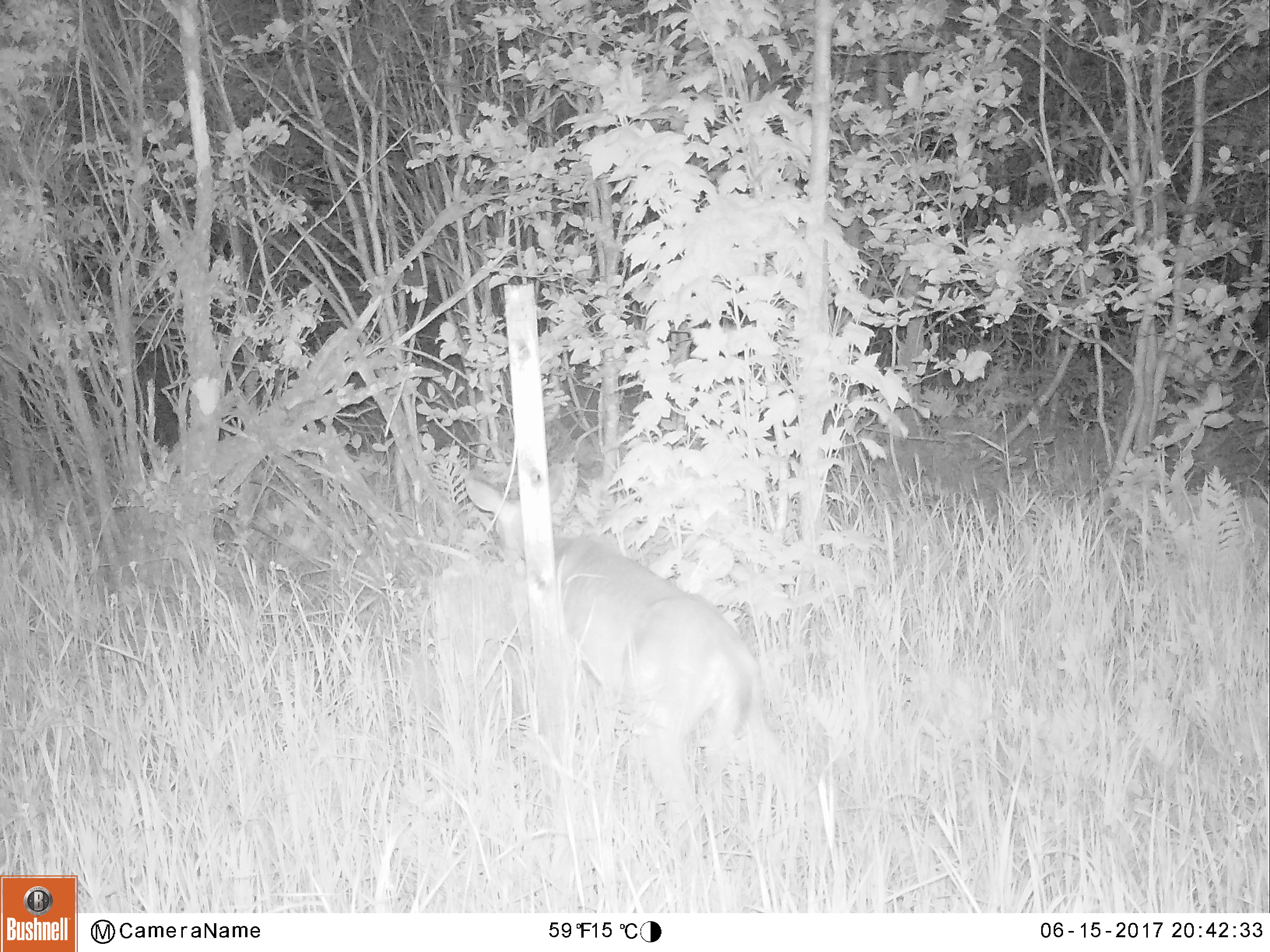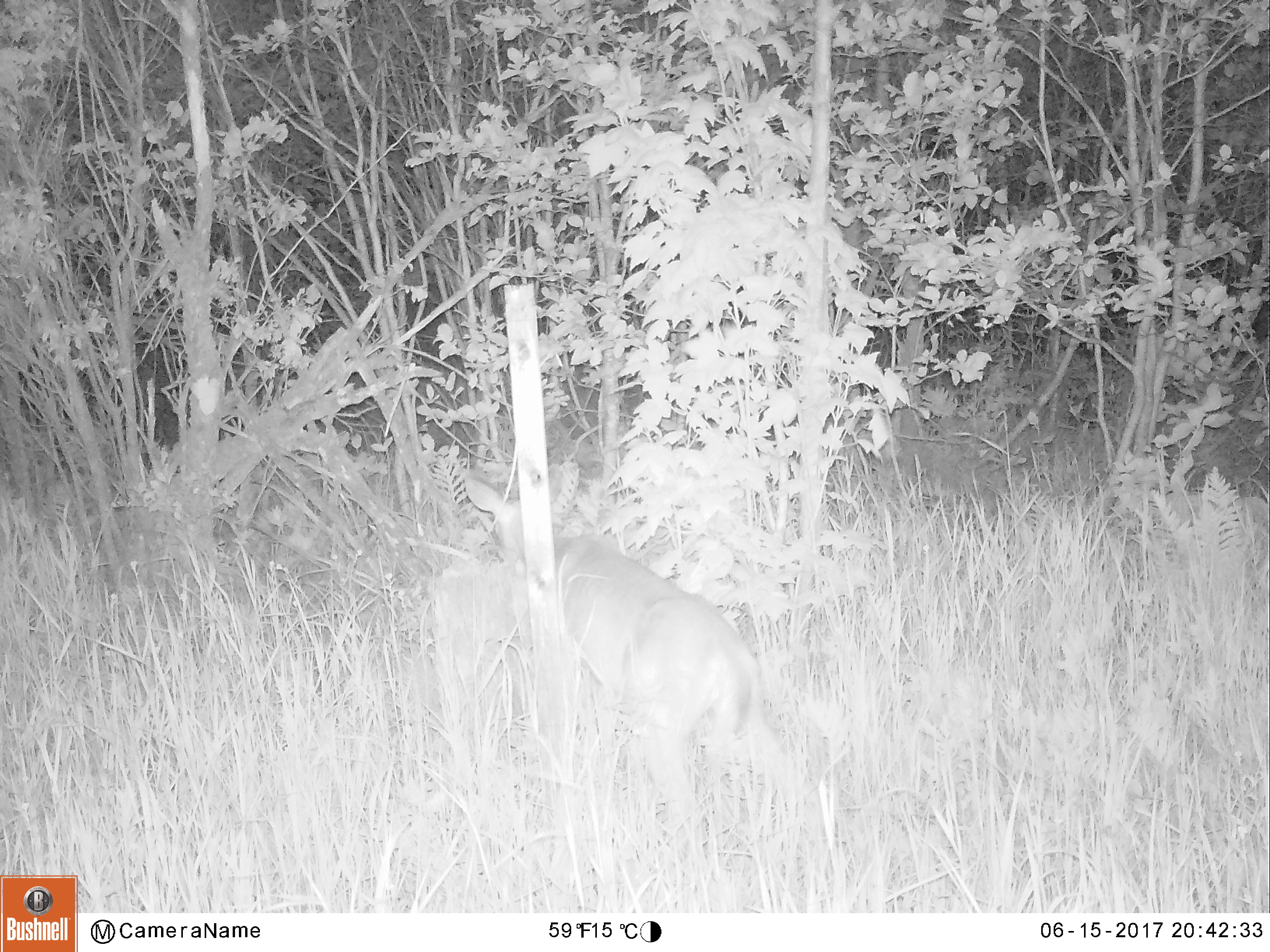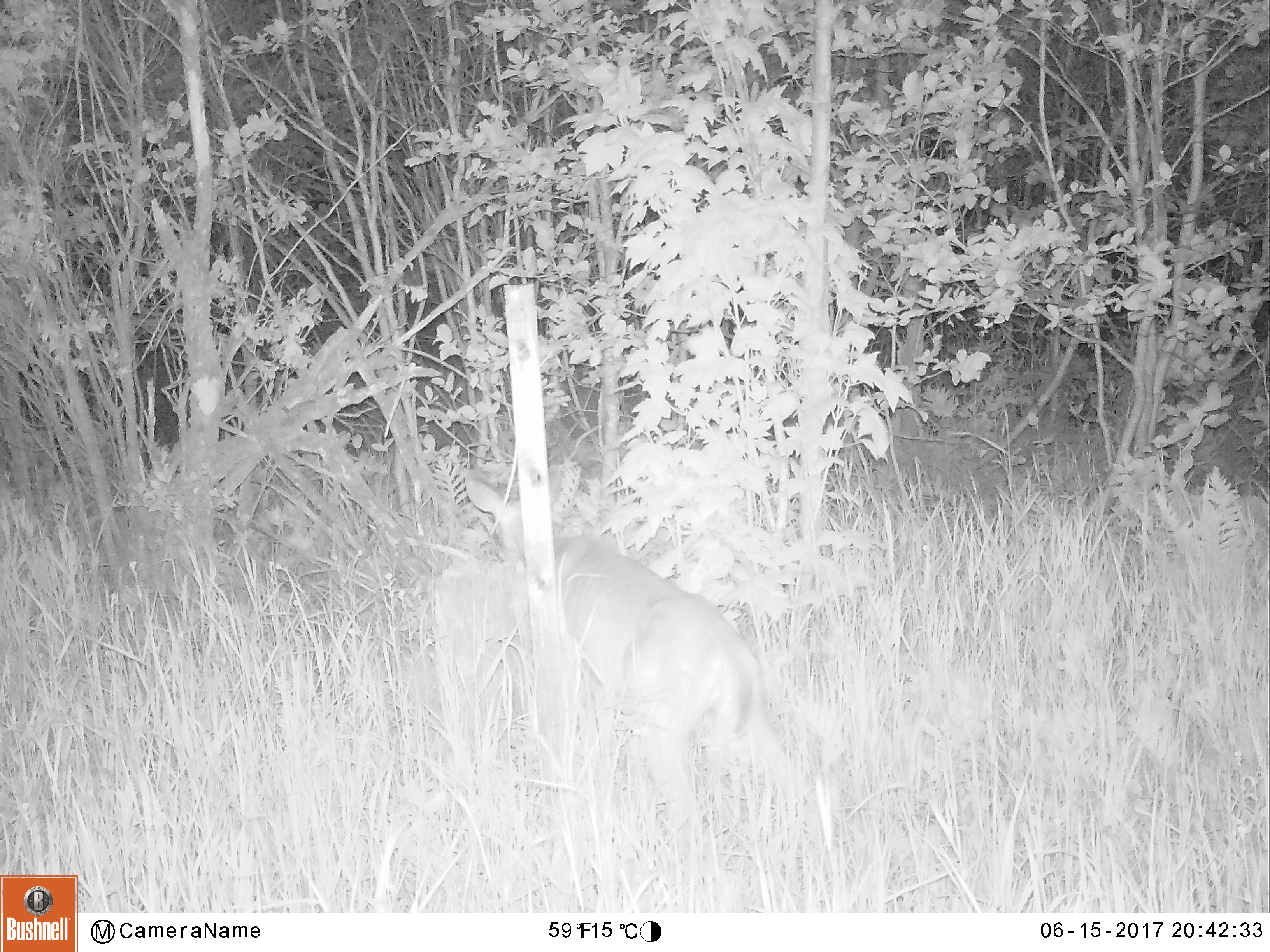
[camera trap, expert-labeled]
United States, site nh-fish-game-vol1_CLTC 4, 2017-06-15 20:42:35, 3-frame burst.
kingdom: Animalia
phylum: Chordata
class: Mammalia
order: Artiodactyla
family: Cervidae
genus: Odocoileus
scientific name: Odocoileus virginianus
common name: white-tailed deer